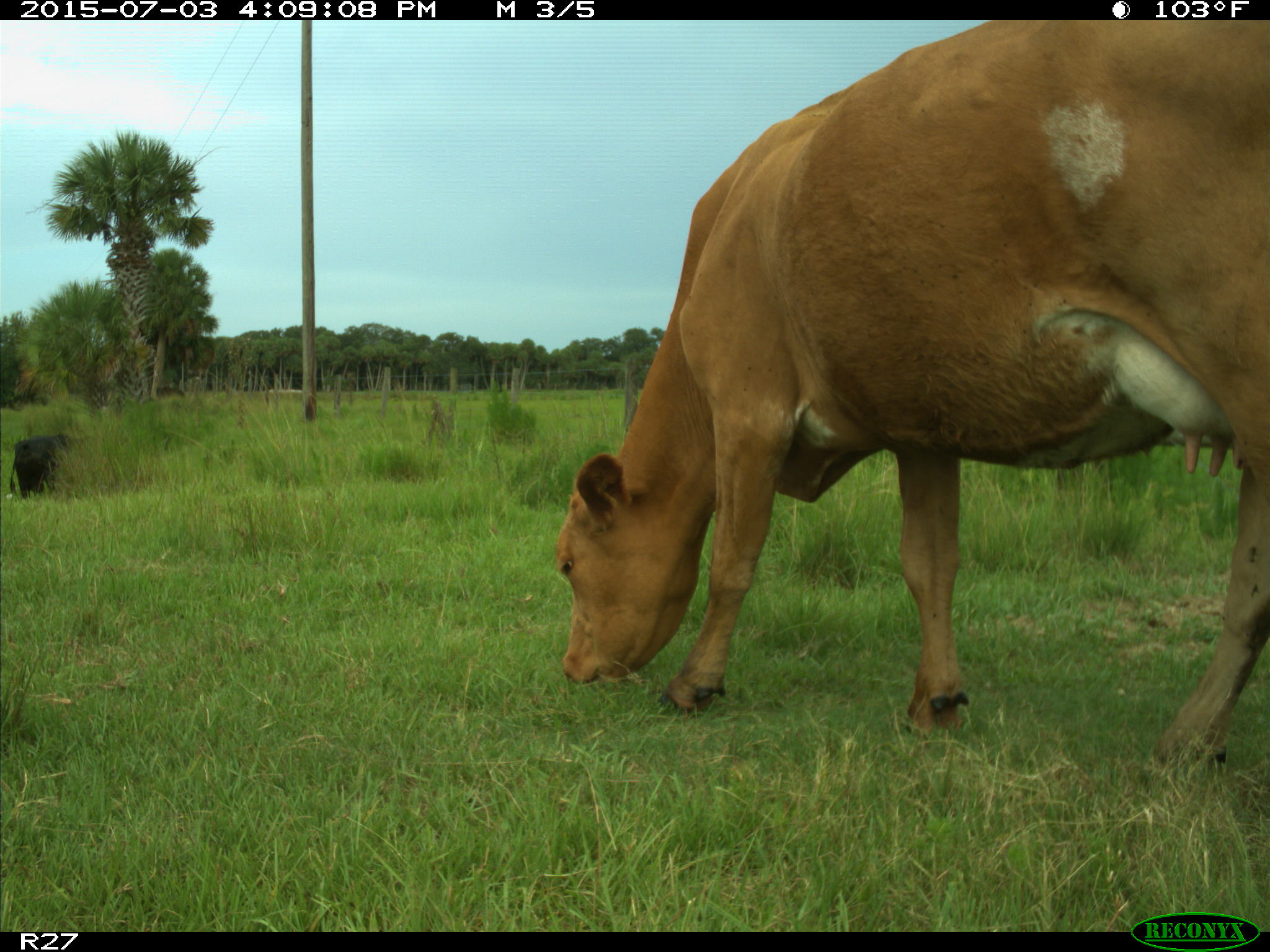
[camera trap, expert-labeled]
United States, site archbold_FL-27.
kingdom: Animalia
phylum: Chordata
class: Mammalia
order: Artiodactyla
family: Bovidae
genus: Bos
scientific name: Bos taurus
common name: domestic cow